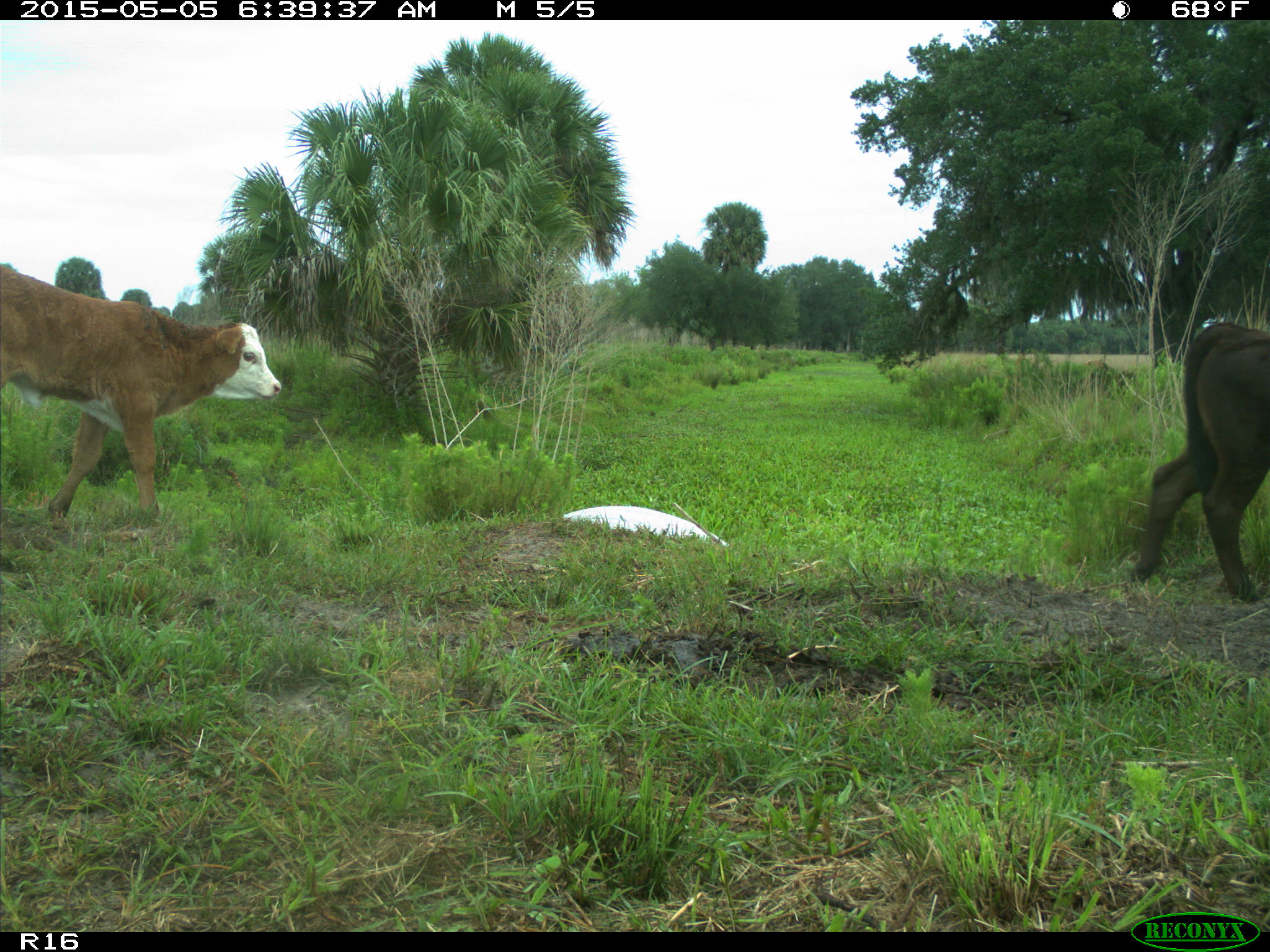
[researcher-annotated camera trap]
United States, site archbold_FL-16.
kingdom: Animalia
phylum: Chordata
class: Mammalia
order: Artiodactyla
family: Bovidae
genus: Bos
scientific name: Bos taurus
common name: domestic cow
Bos taurus (domestic cow).